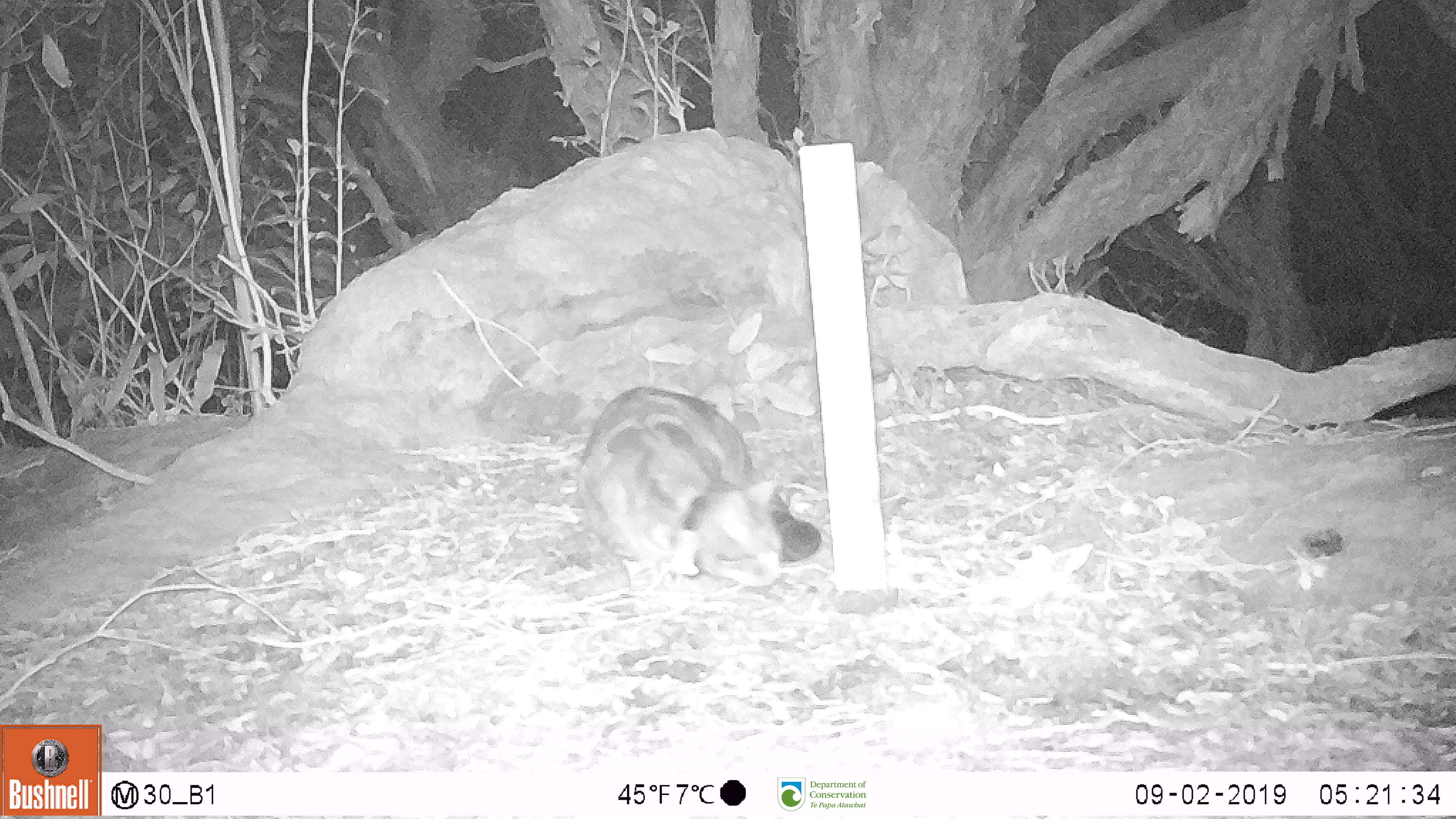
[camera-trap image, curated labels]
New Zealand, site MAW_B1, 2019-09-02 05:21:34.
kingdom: Animalia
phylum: Chordata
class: Mammalia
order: Carnivora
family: Felidae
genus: Felis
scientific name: Felis catus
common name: domestic cat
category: cat